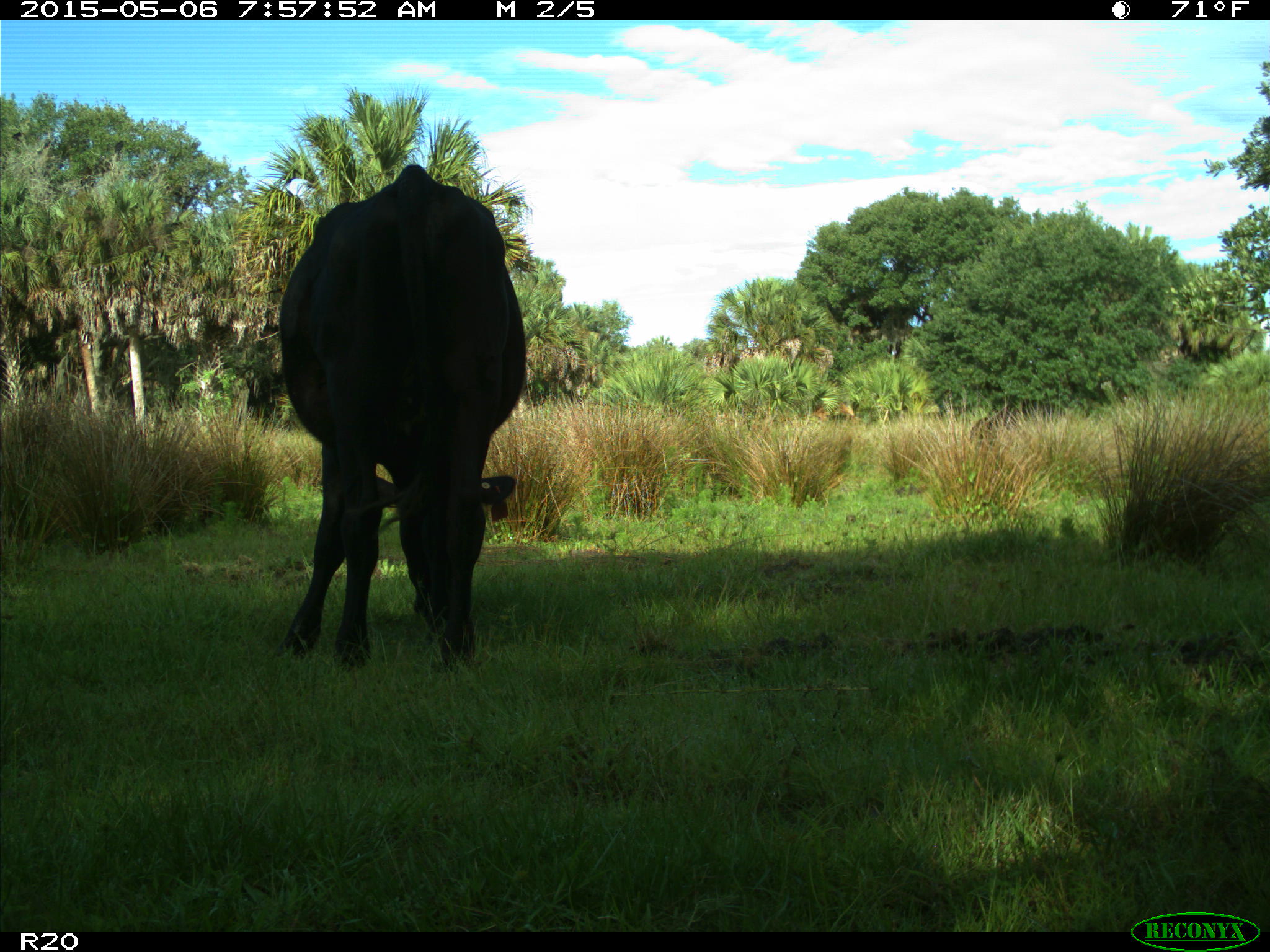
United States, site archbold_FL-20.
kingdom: Animalia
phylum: Chordata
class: Mammalia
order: Artiodactyla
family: Bovidae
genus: Bos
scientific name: Bos taurus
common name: domestic cow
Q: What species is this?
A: Bos taurus (domestic cow).